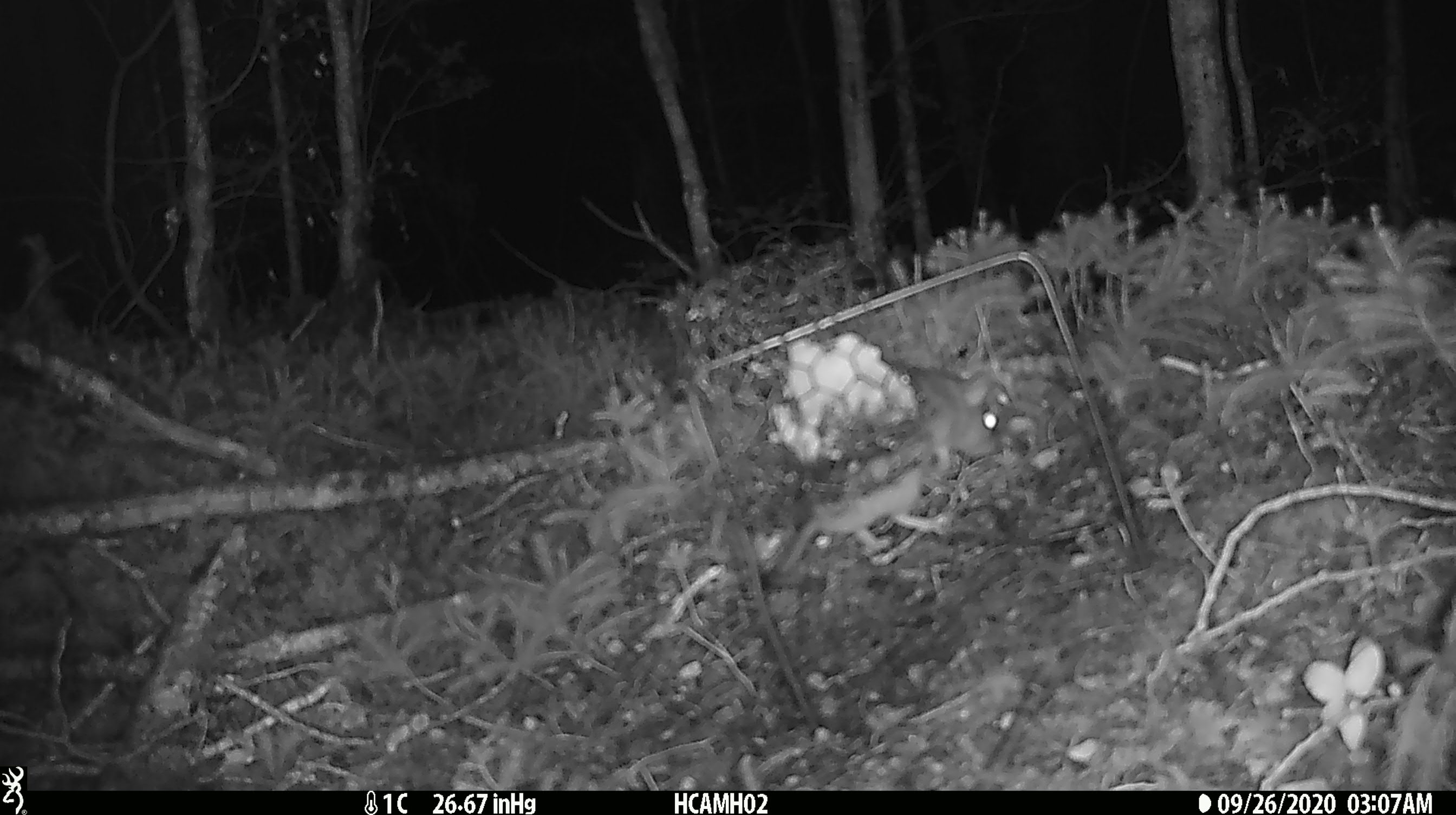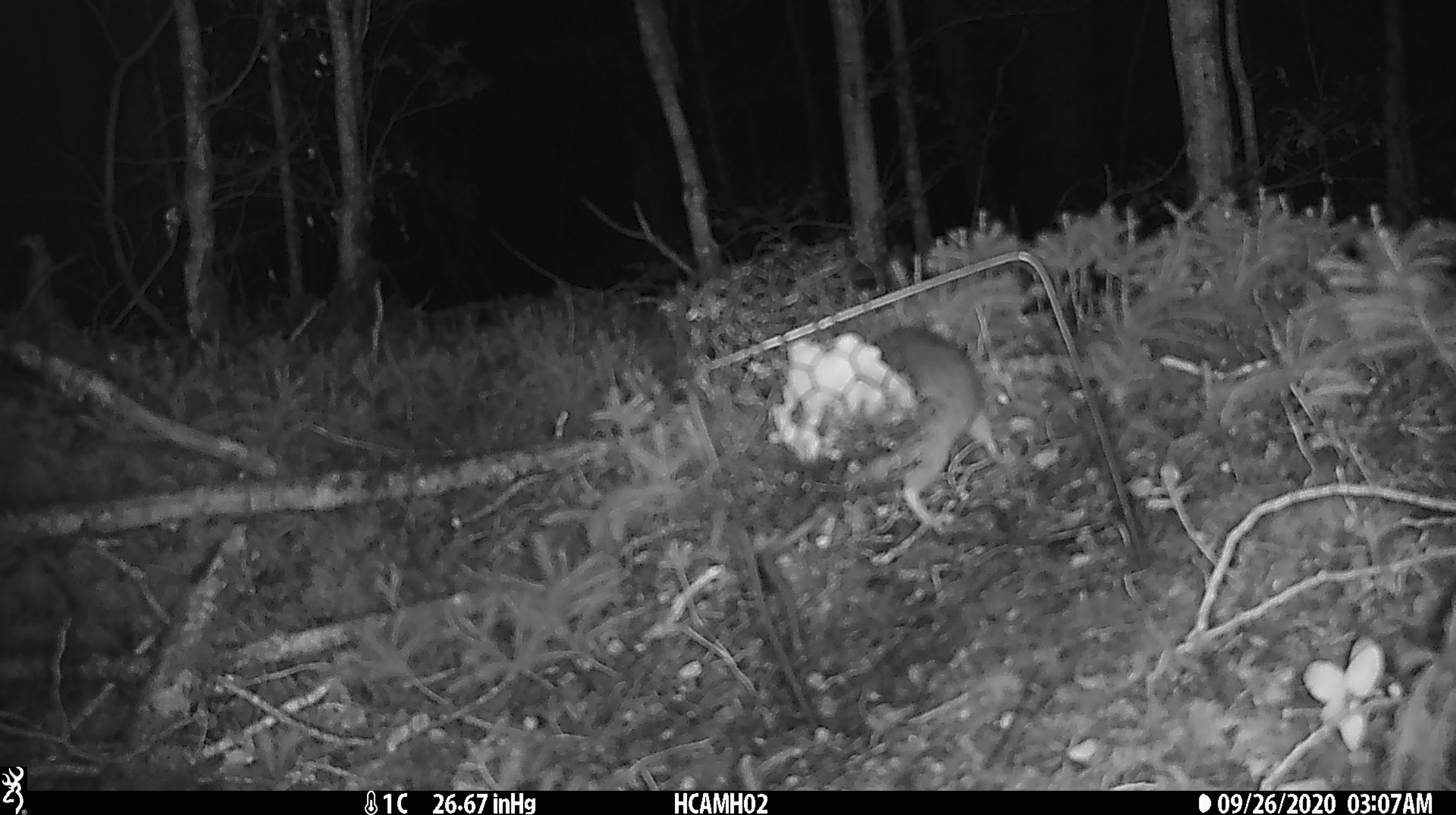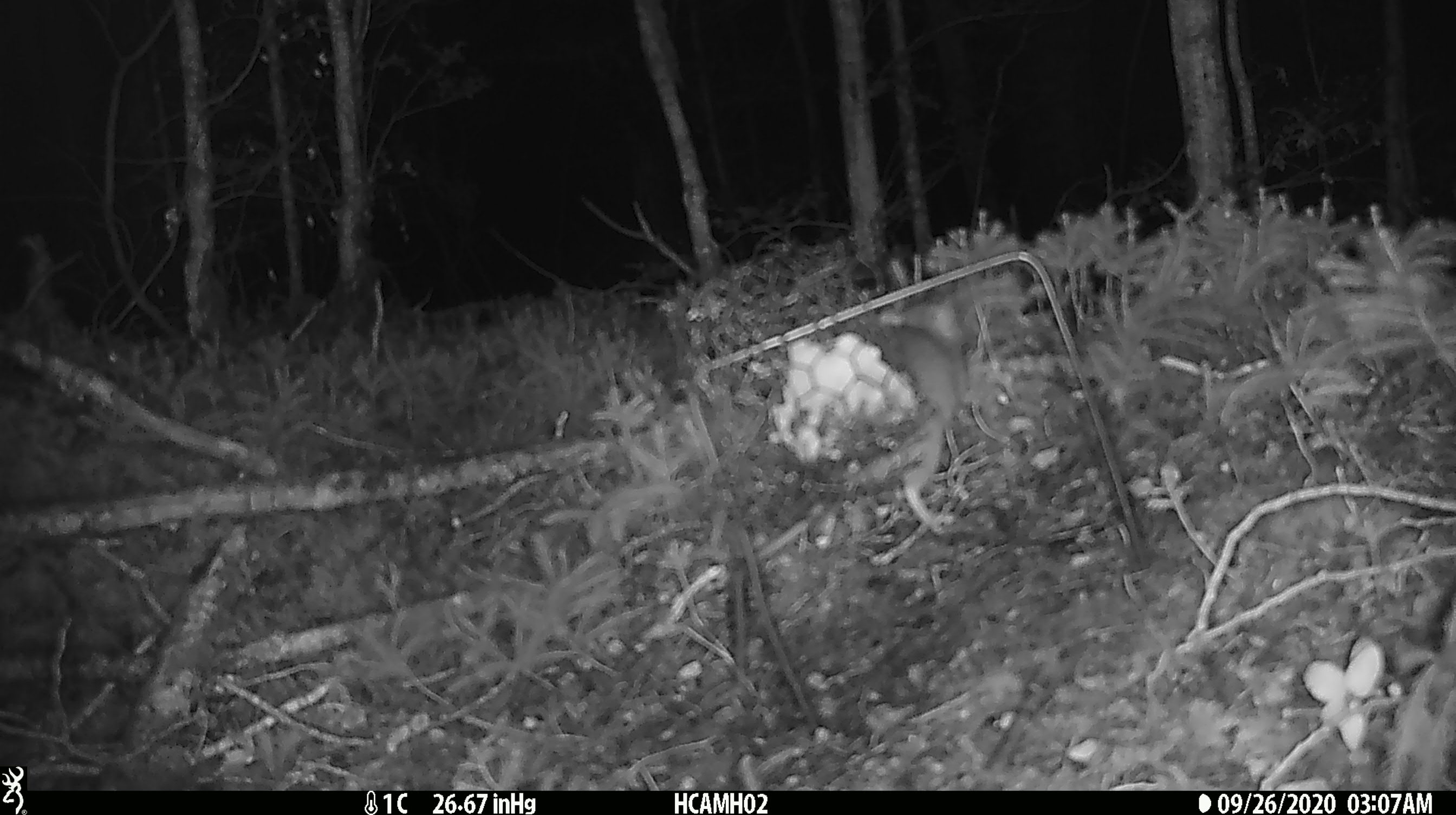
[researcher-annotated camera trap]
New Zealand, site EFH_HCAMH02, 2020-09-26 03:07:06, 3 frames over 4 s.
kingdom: Animalia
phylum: Chordata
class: Mammalia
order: Rodentia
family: Muridae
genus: Rattus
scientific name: Rattus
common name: rat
Rat (Rattus).